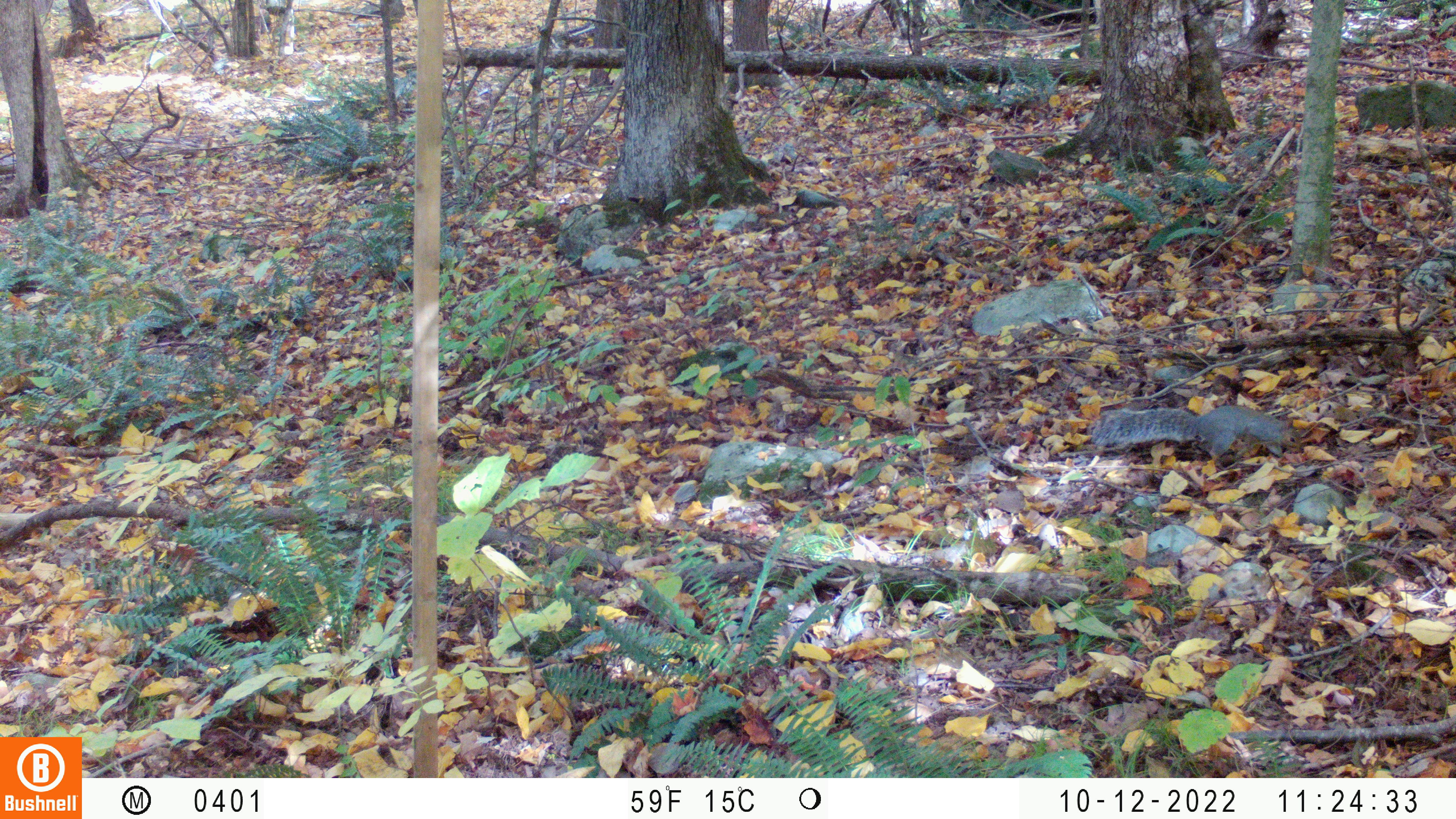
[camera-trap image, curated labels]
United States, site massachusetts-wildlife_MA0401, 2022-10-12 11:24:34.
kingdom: Animalia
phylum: Chordata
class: Mammalia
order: Rodentia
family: Sciuridae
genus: Sciurus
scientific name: Sciurus carolinensis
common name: gray squirrel